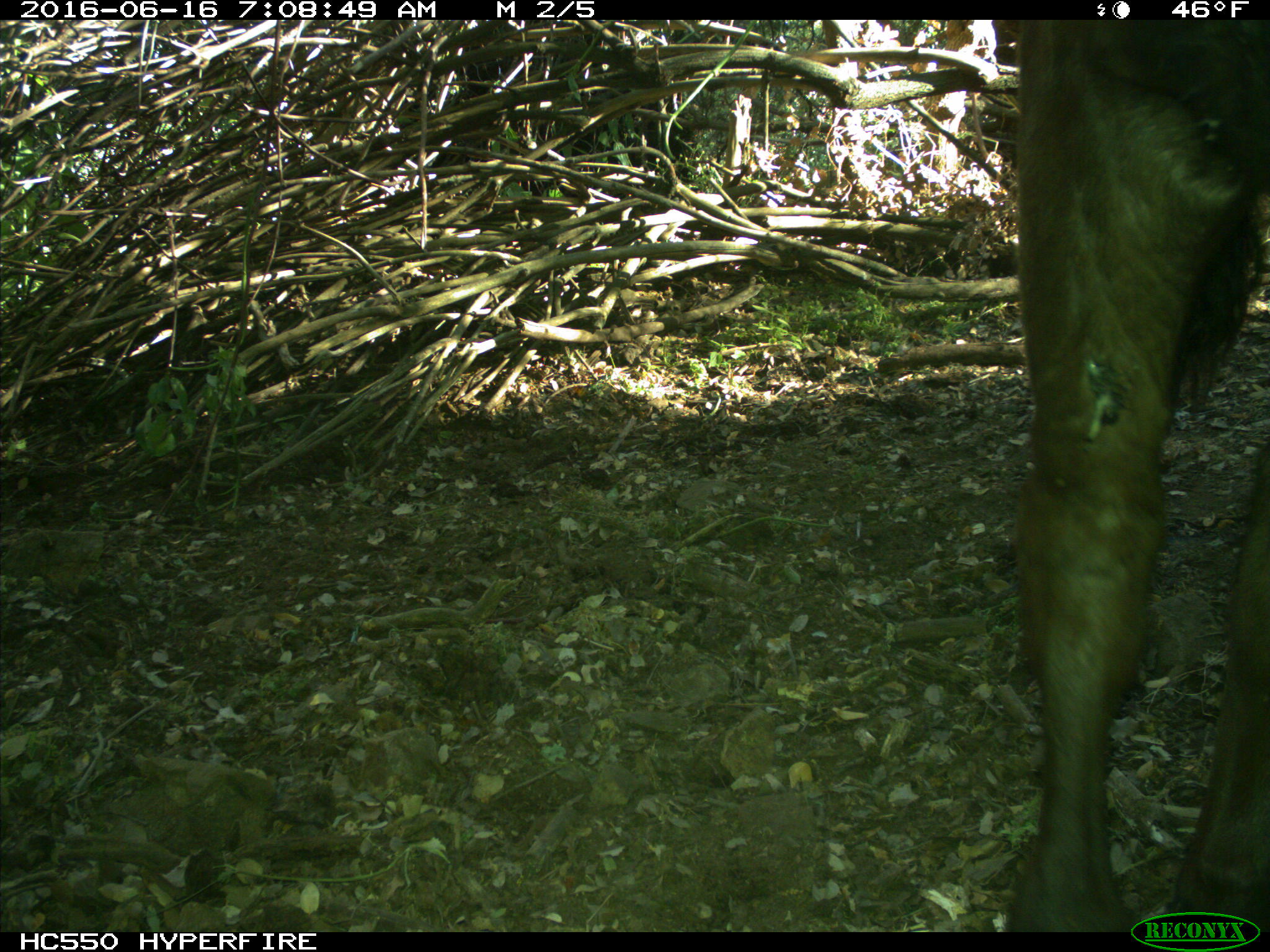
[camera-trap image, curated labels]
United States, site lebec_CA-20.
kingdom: Animalia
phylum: Chordata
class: Mammalia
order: Artiodactyla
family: Bovidae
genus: Bos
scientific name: Bos taurus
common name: domestic cow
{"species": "Bos taurus (domestic cow)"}